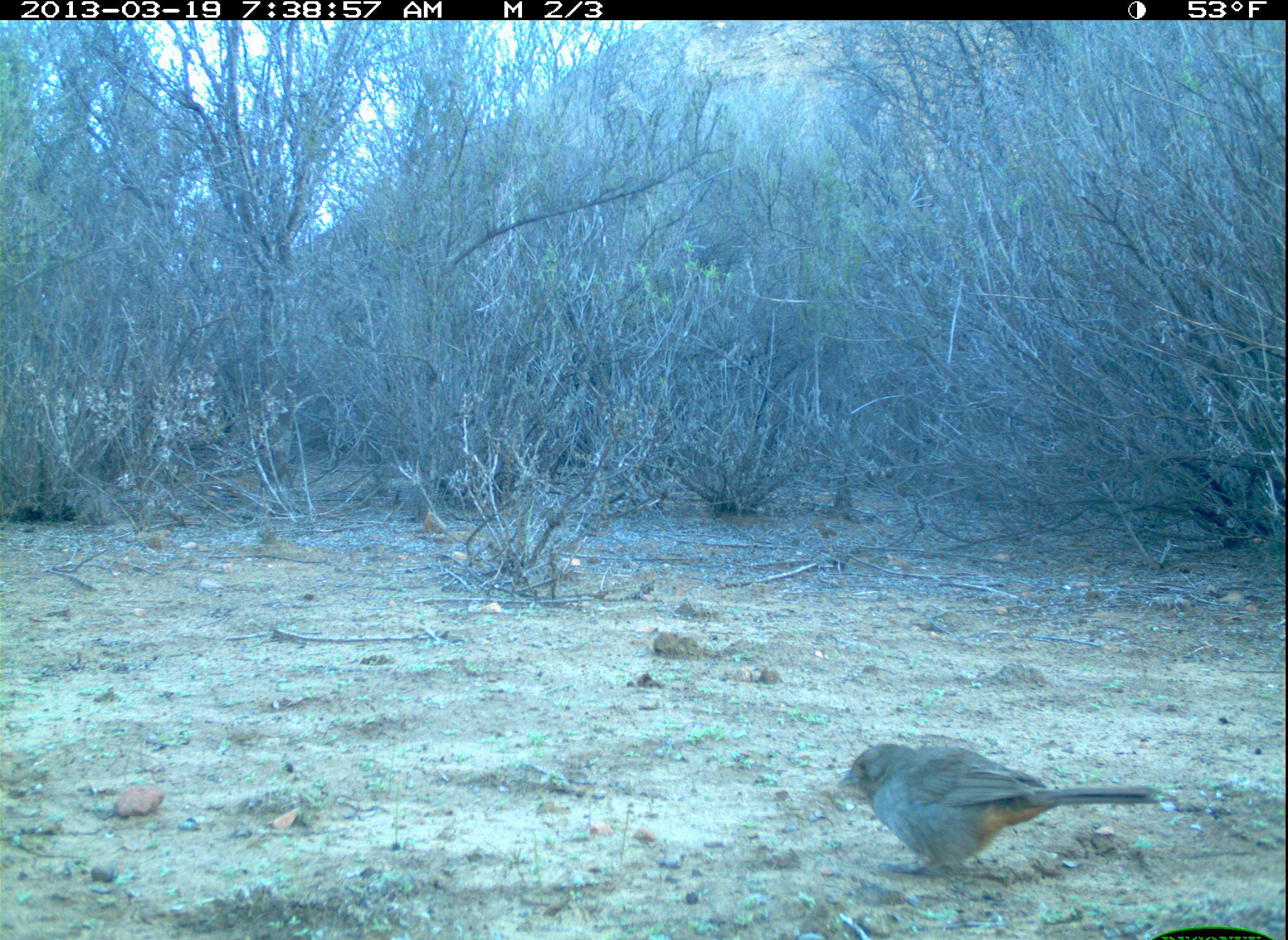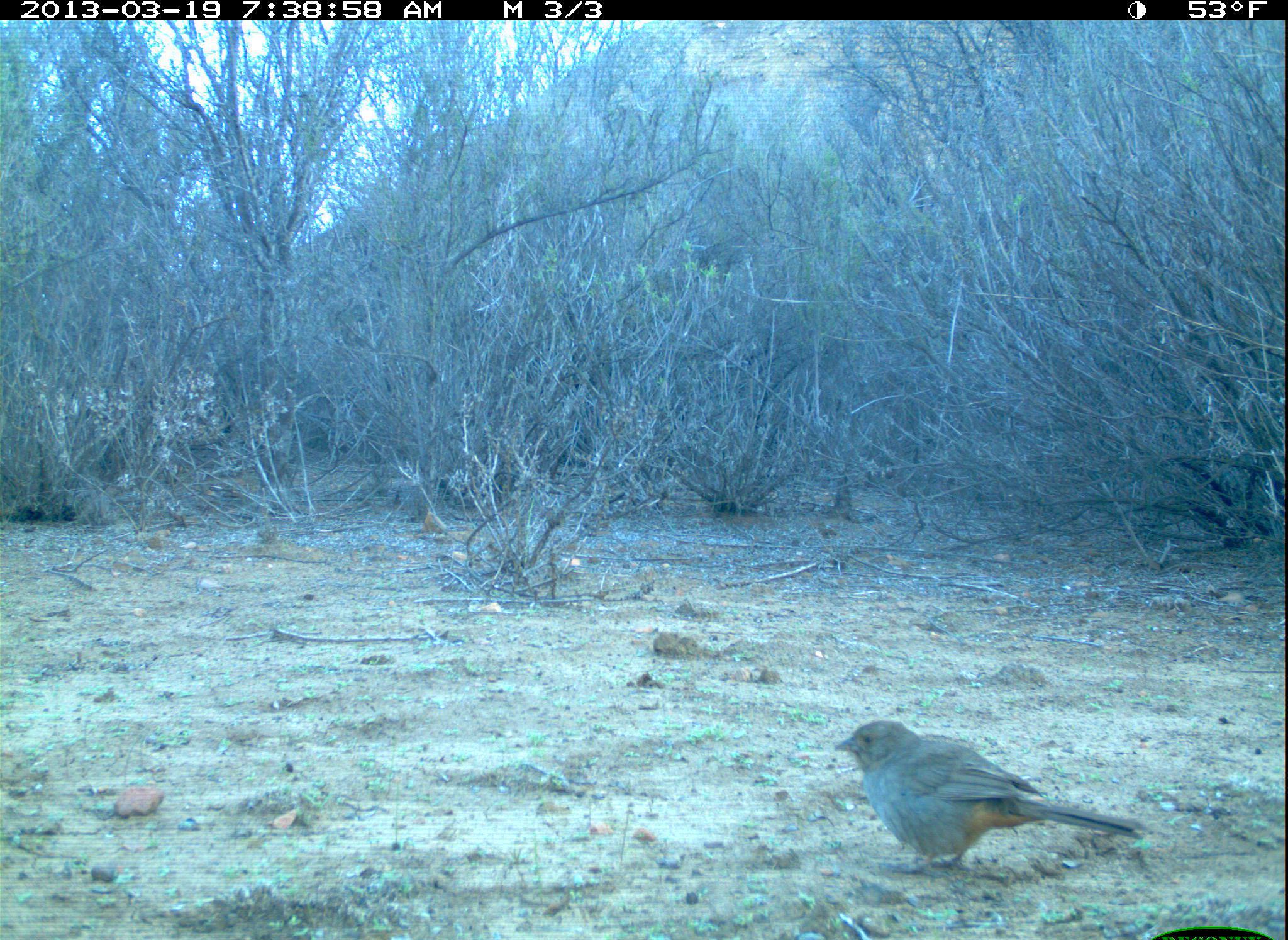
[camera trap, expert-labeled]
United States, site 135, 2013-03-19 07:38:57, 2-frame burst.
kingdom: Animalia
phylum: Chordata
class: Aves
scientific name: Aves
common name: bird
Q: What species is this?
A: Bird (Aves).